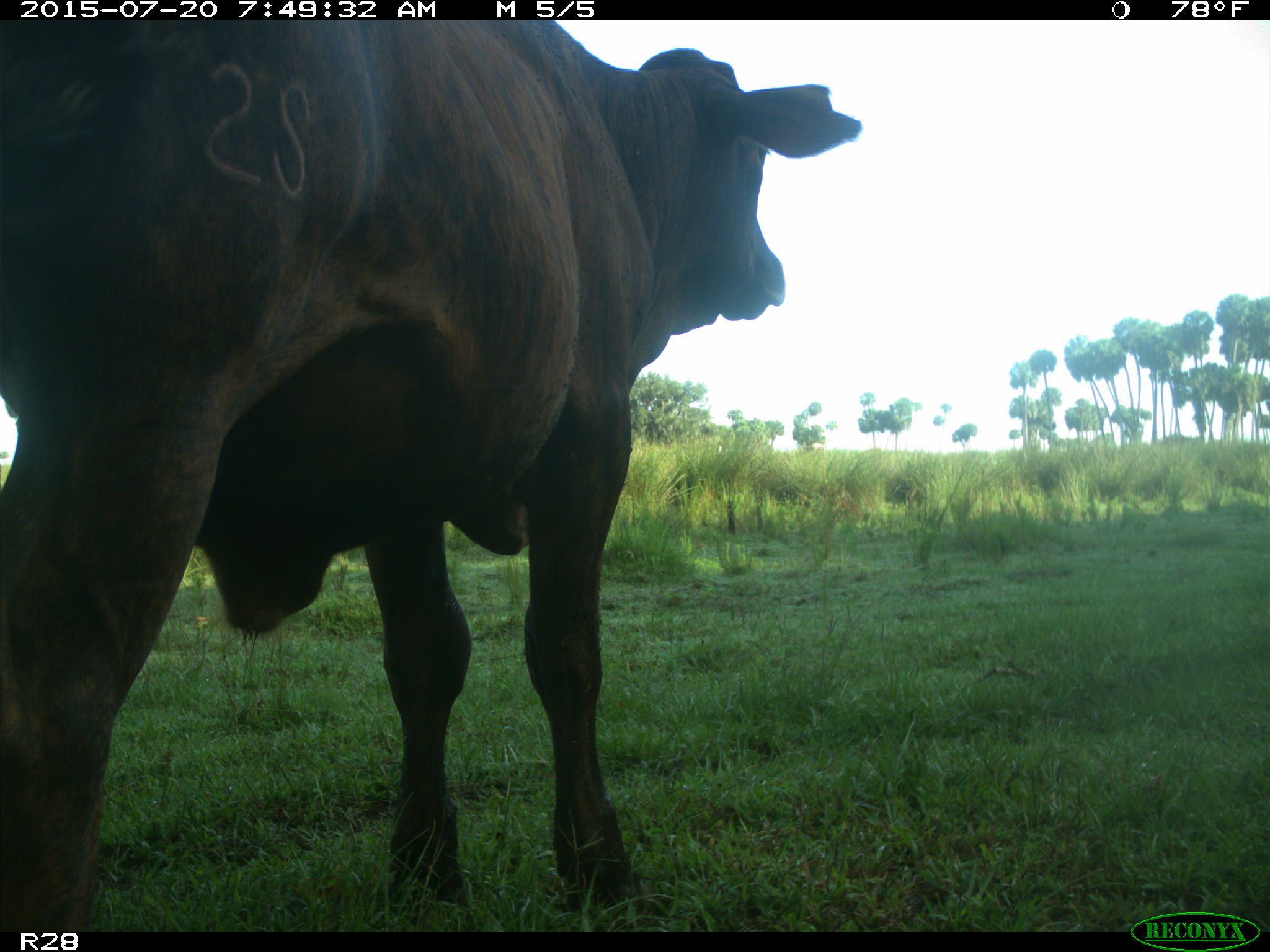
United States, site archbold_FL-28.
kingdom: Animalia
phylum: Chordata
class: Mammalia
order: Artiodactyla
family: Bovidae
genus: Bos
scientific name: Bos taurus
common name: domestic cow